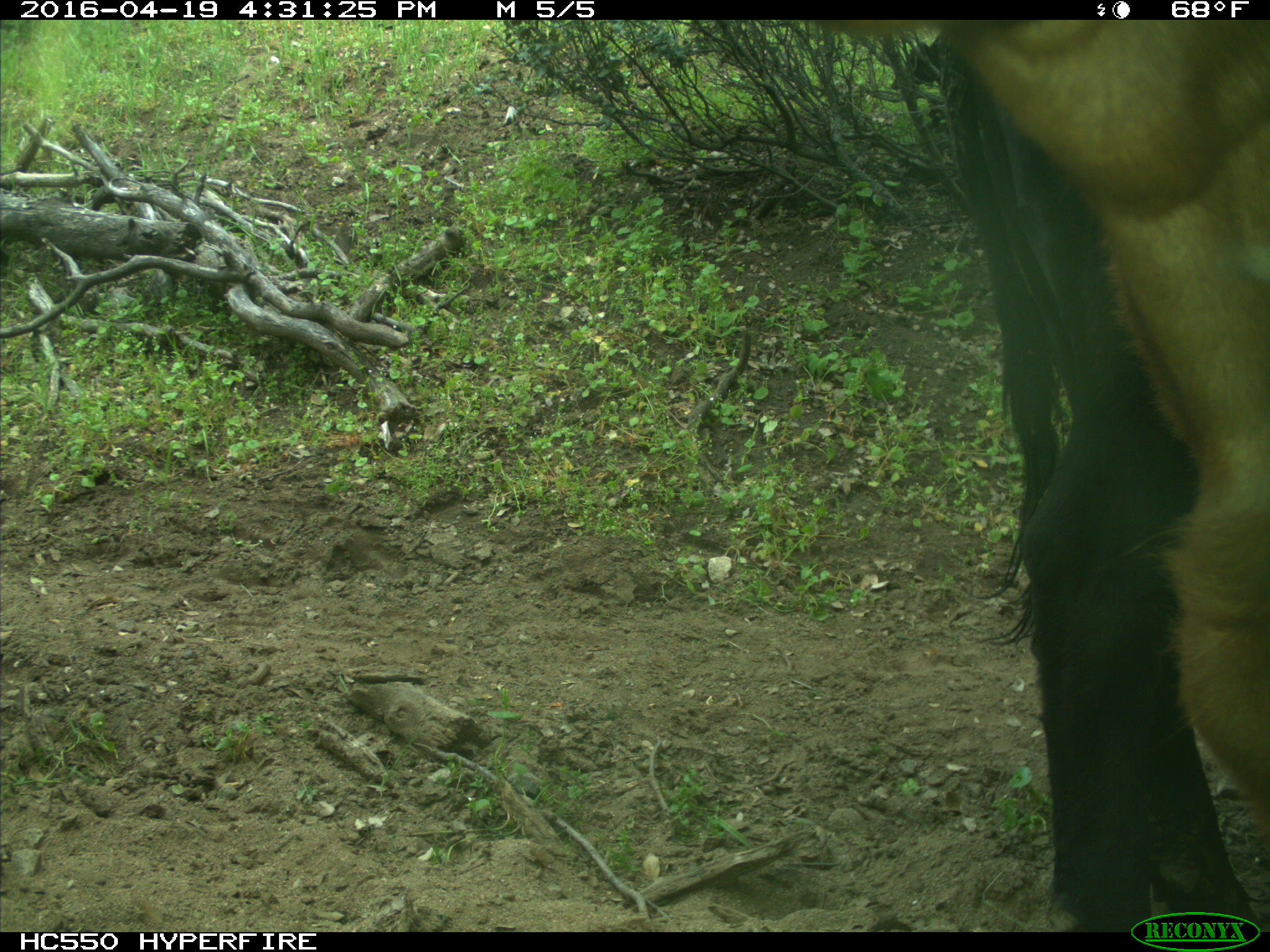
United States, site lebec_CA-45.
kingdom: Animalia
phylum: Chordata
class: Mammalia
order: Artiodactyla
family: Bovidae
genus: Bos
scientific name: Bos taurus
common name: domestic cow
Bos taurus (domestic cow).